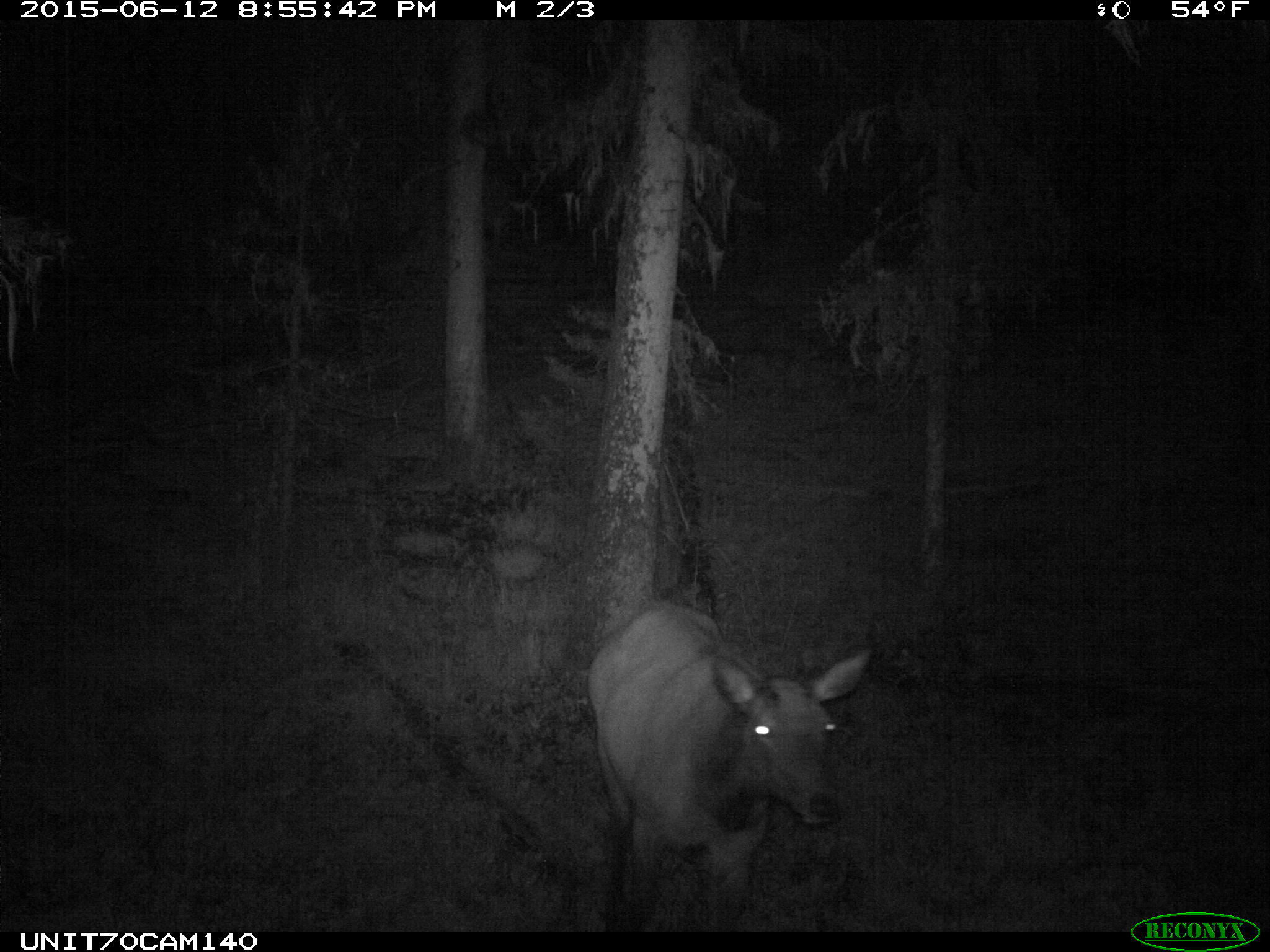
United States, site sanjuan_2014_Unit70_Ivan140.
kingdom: Animalia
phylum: Chordata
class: Mammalia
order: Artiodactyla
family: Cervidae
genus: Cervus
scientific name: Cervus elaphus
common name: red deer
Cervus elaphus (red deer).